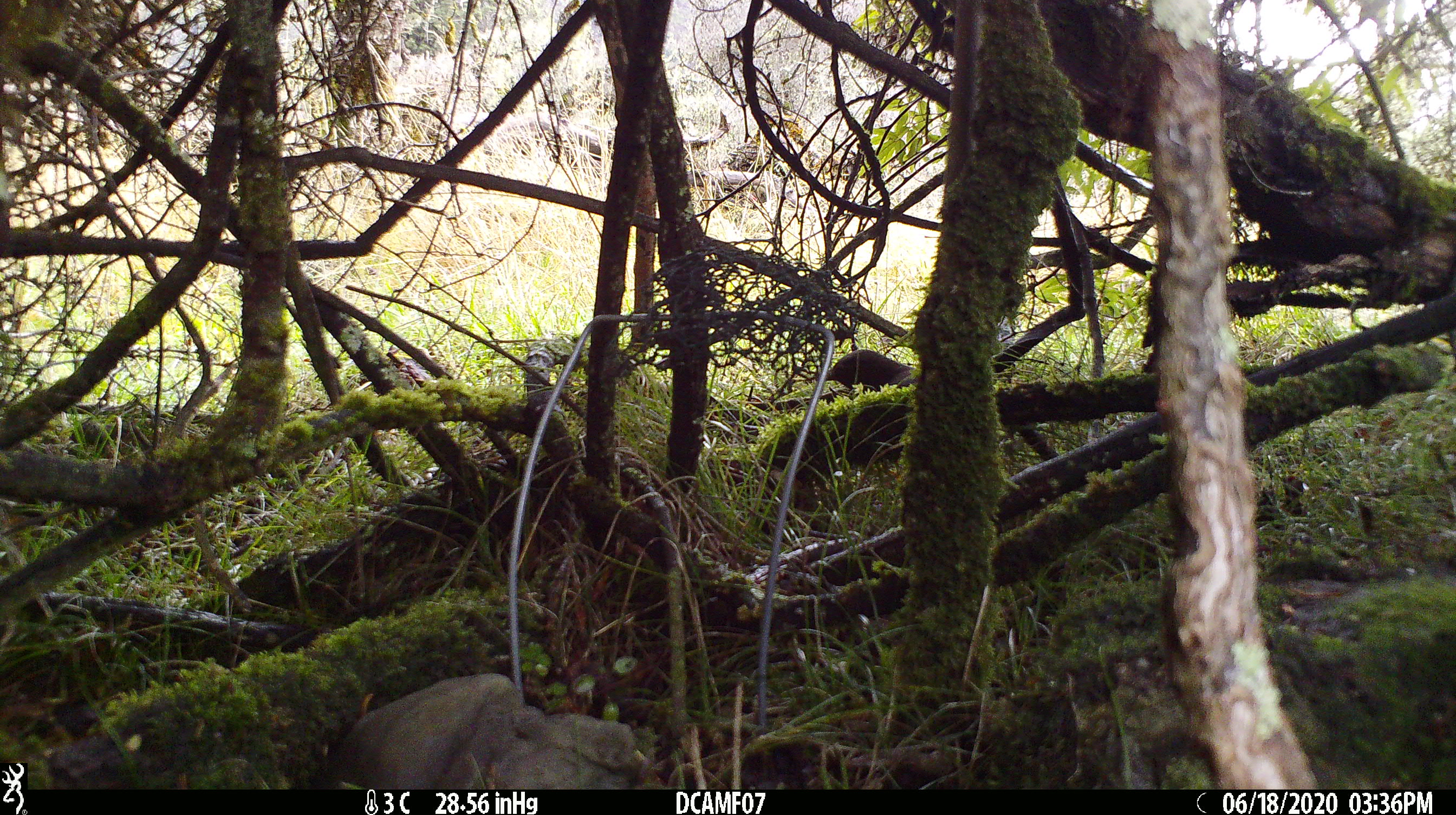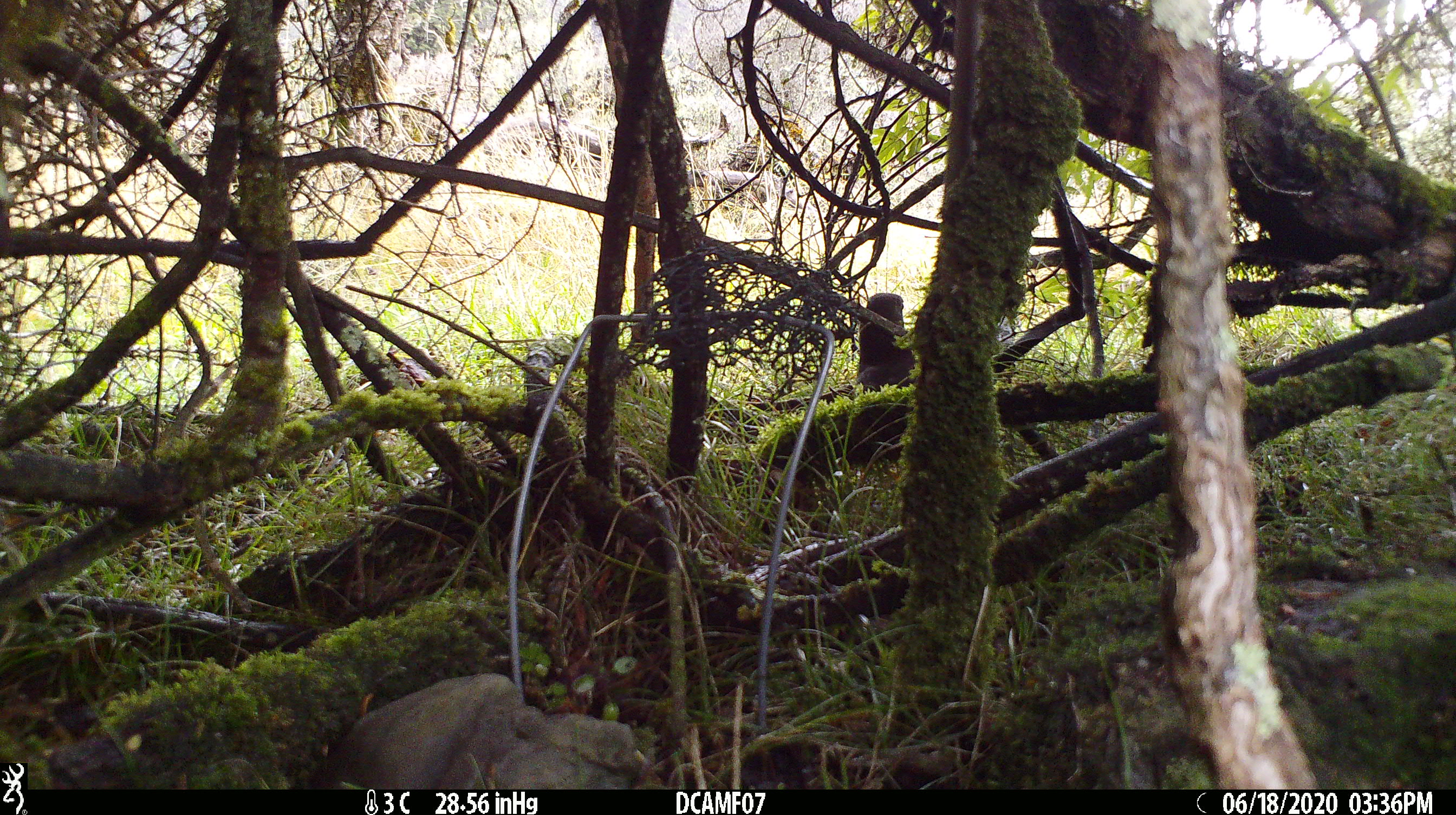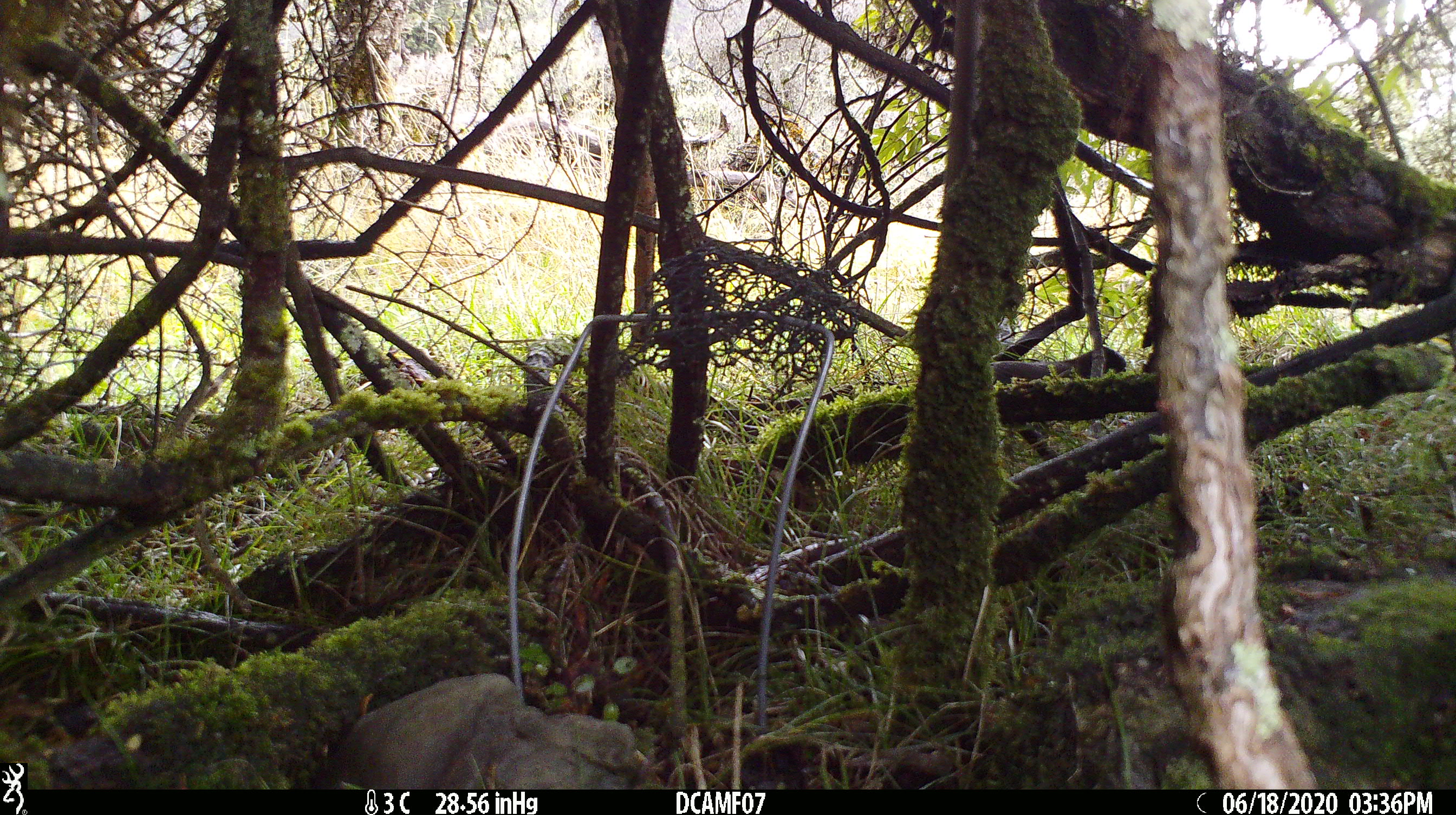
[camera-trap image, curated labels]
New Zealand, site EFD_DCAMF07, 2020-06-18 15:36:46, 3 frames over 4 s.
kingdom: Animalia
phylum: Chordata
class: Aves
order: Passeriformes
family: Turdidae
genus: Turdus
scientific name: Turdus merula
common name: eurasian blackbird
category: blackbird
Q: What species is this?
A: Blackbird (eurasian blackbird) (Turdus merula).